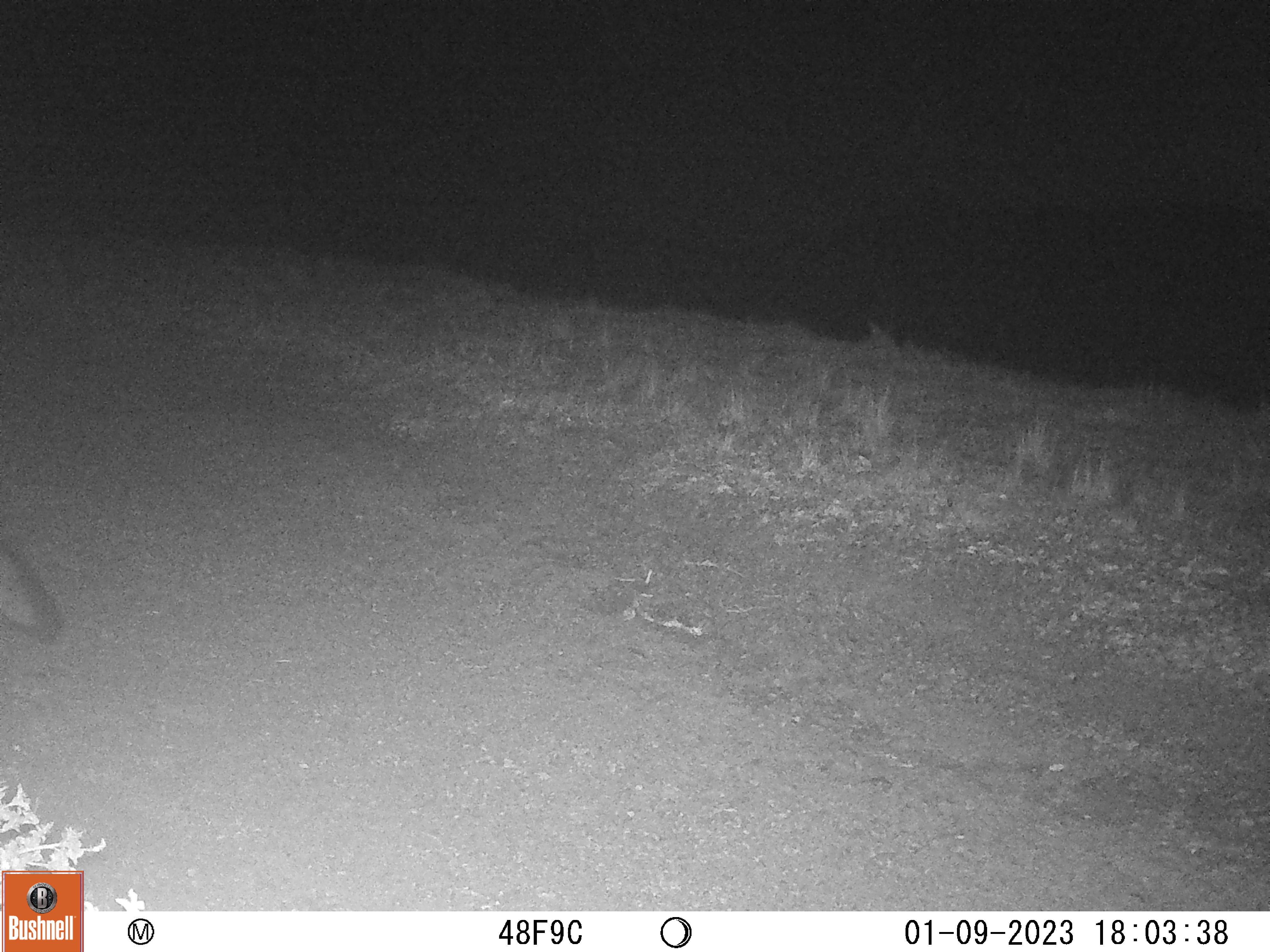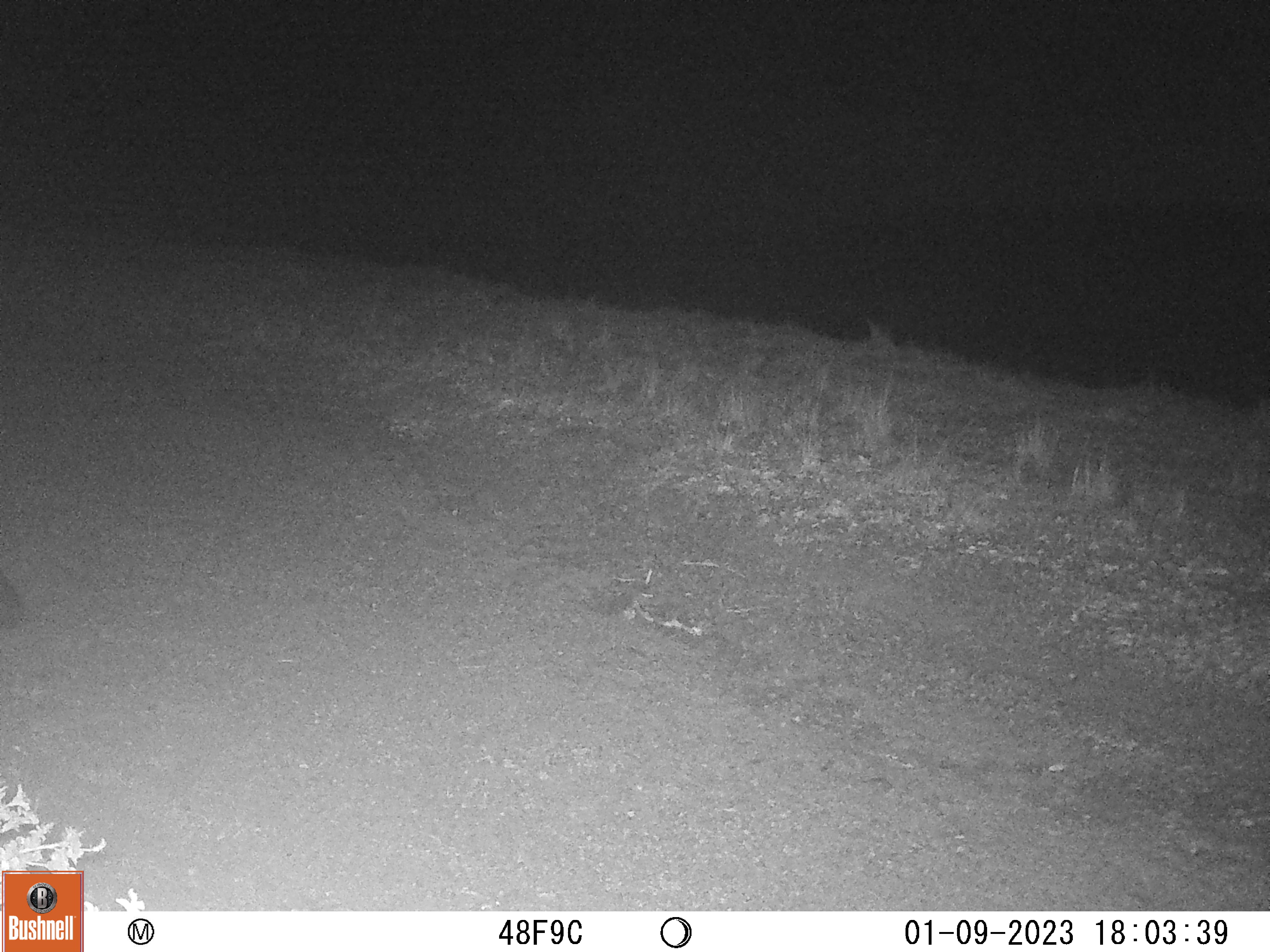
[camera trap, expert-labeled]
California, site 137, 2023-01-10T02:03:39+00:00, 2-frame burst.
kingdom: Animalia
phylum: Chordata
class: Mammalia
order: Carnivora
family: Canidae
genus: Urocyon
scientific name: Urocyon cinereoargenteus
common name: gray fox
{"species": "gray fox (Urocyon cinereoargenteus)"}